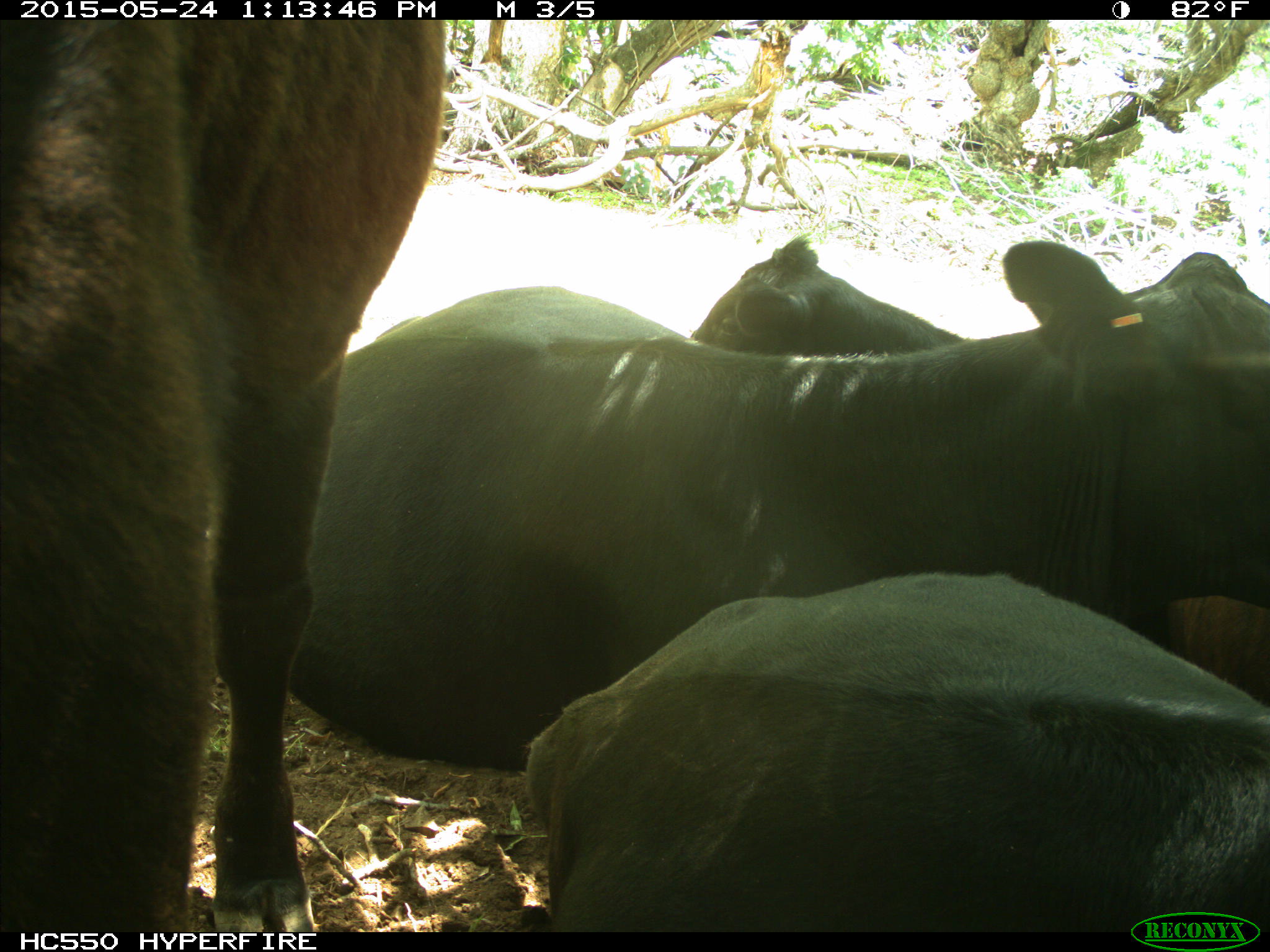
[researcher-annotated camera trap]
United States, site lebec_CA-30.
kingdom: Animalia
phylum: Chordata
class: Mammalia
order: Artiodactyla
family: Bovidae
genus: Bos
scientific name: Bos taurus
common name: domestic cow